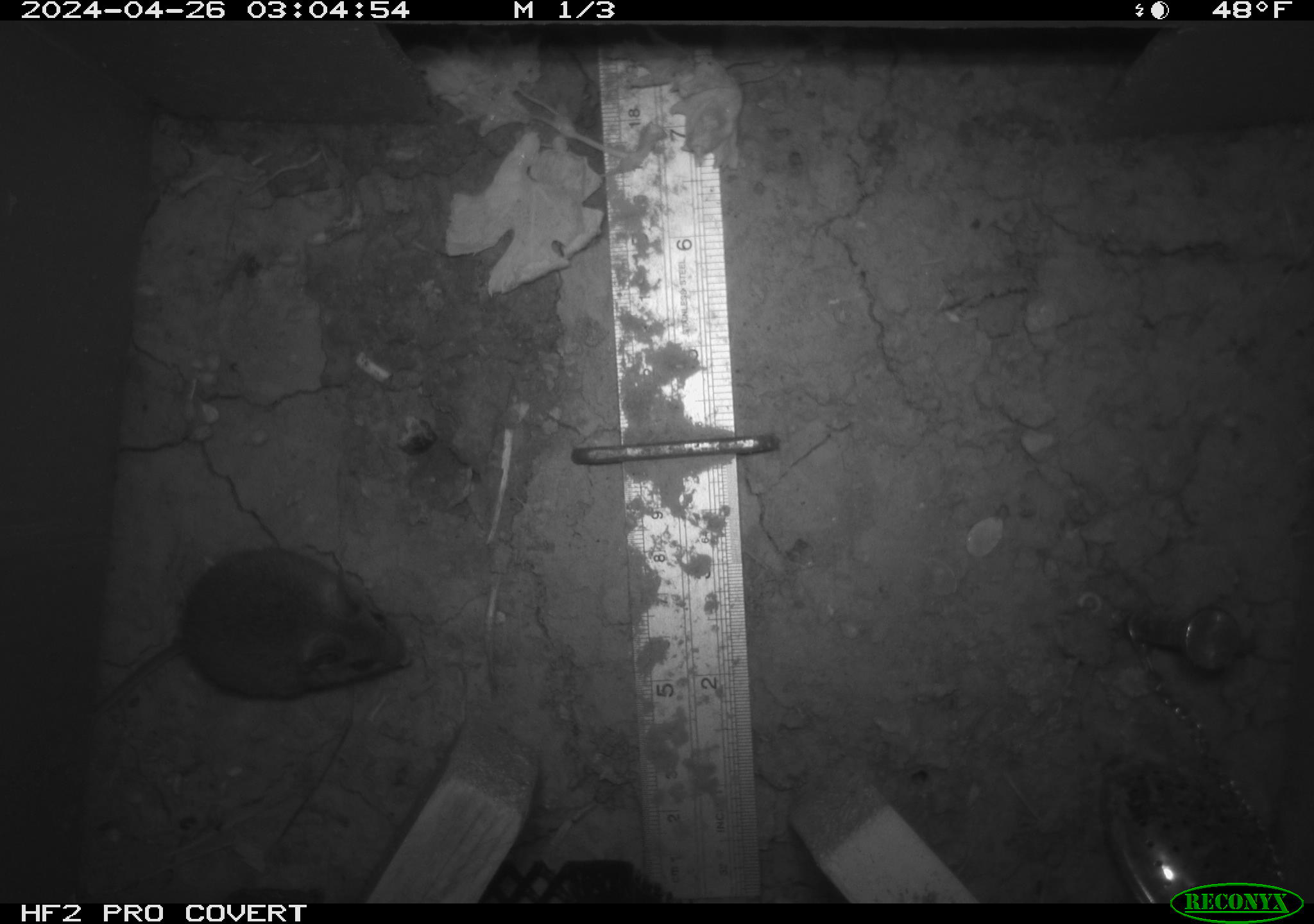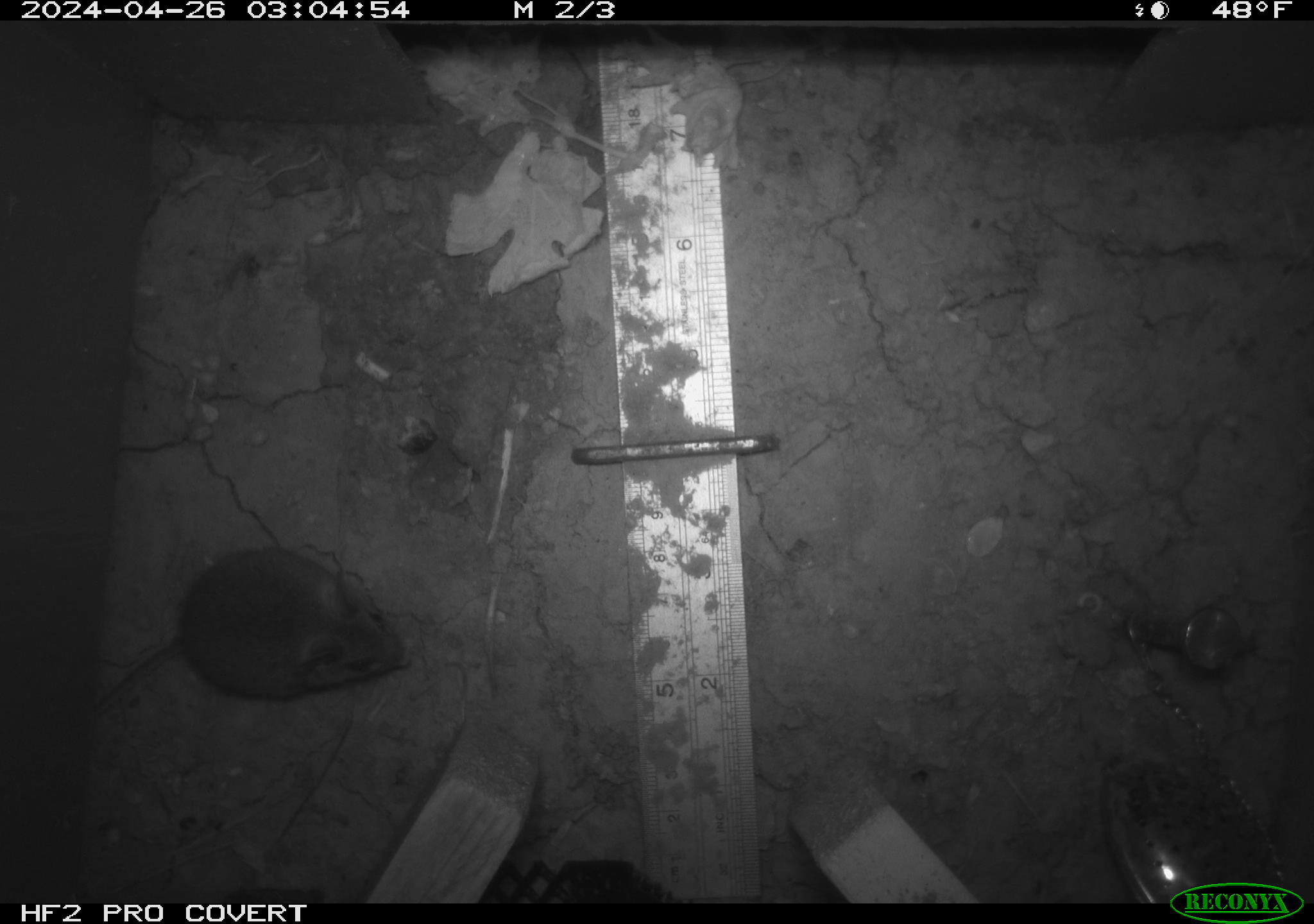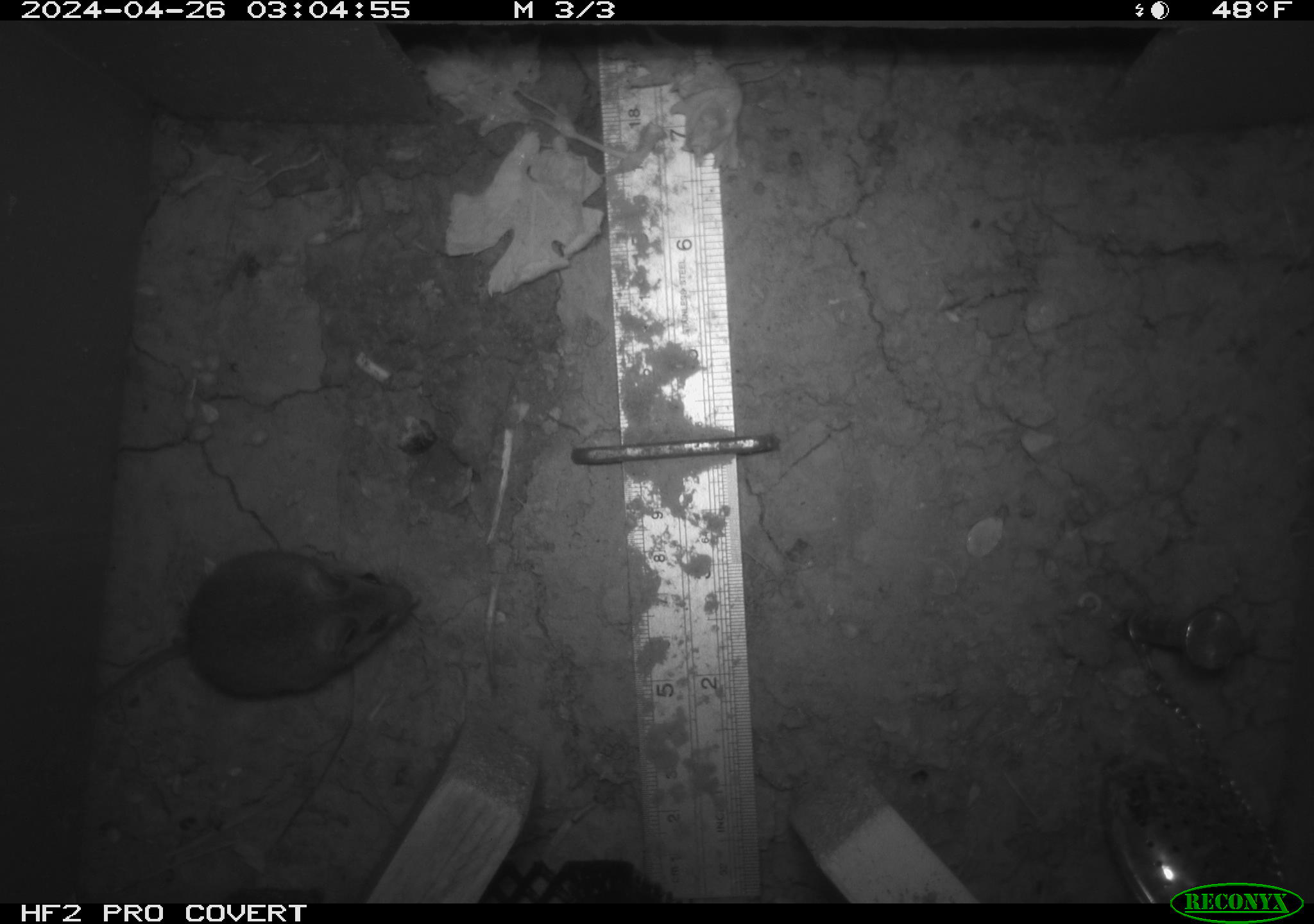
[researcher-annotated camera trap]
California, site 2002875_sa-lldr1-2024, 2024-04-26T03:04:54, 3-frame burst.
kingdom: Animalia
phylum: Chordata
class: Mammalia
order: Rodentia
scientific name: Rodentia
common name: mouse species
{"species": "mouse species (Rodentia)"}